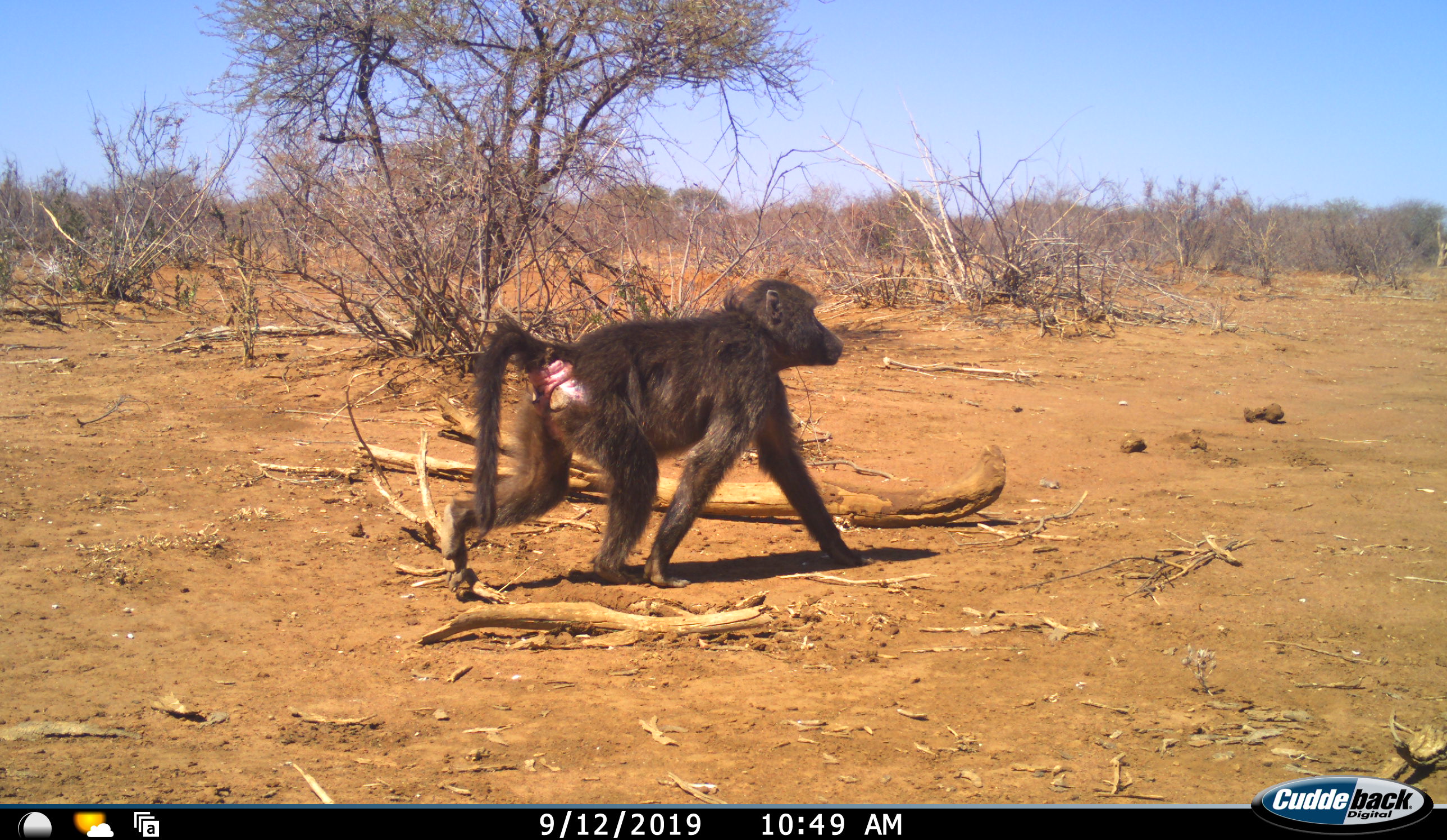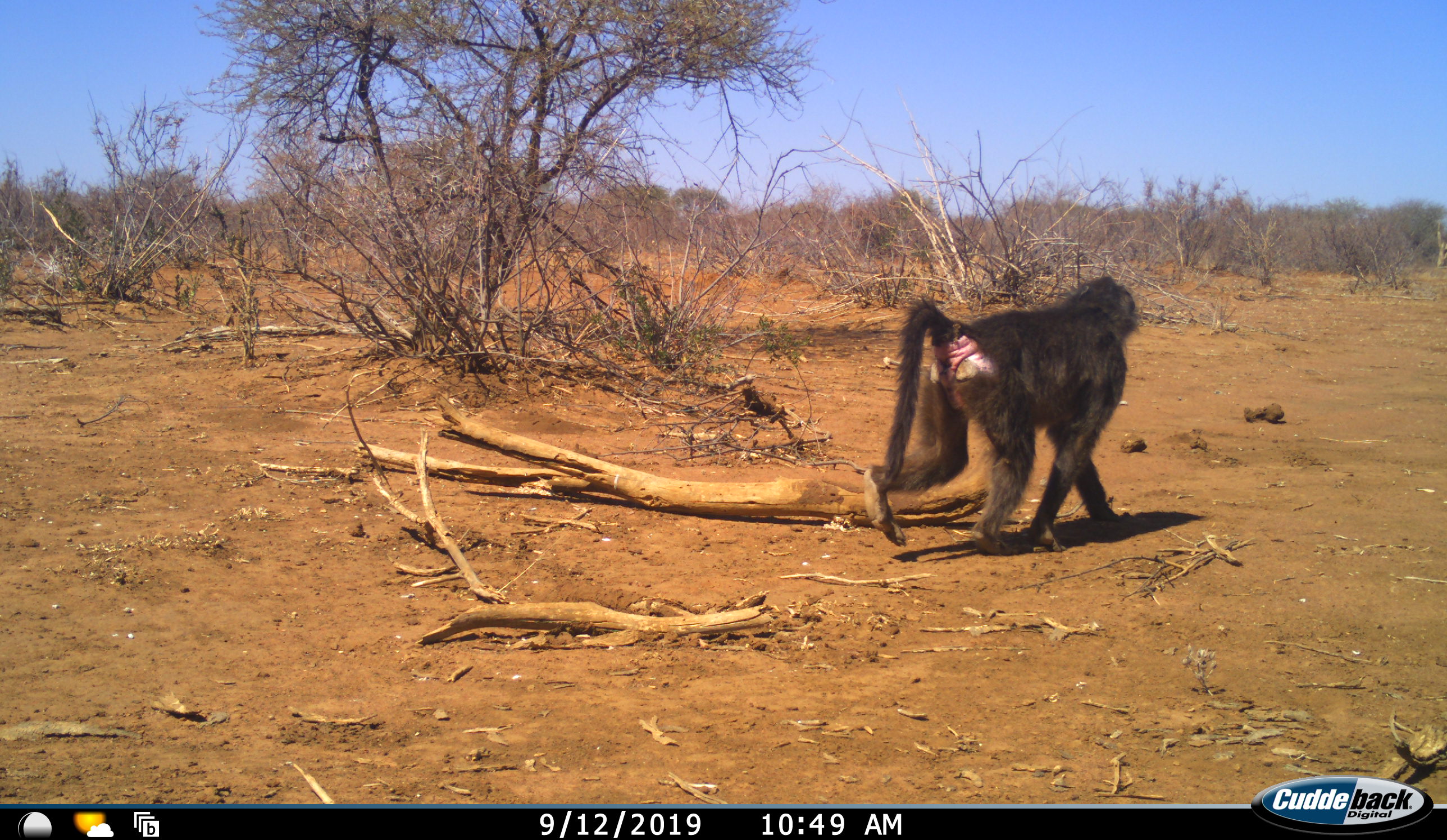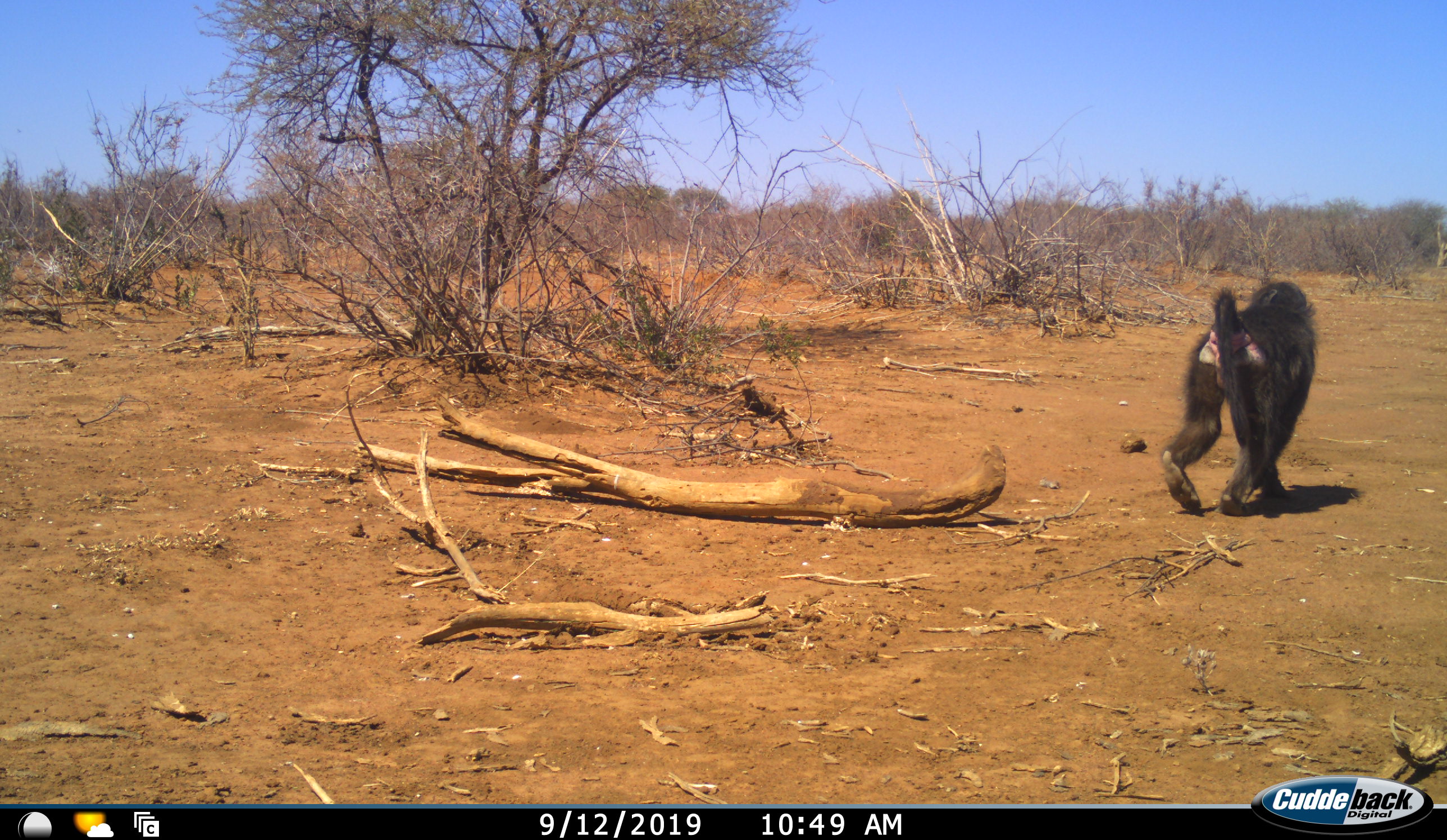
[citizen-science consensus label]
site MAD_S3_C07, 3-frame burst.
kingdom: Animalia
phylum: Chordata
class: Mammalia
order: Primates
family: Cercopithecidae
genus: Papio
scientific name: Papio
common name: baboon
Baboon (Papio), count 1. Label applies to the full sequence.